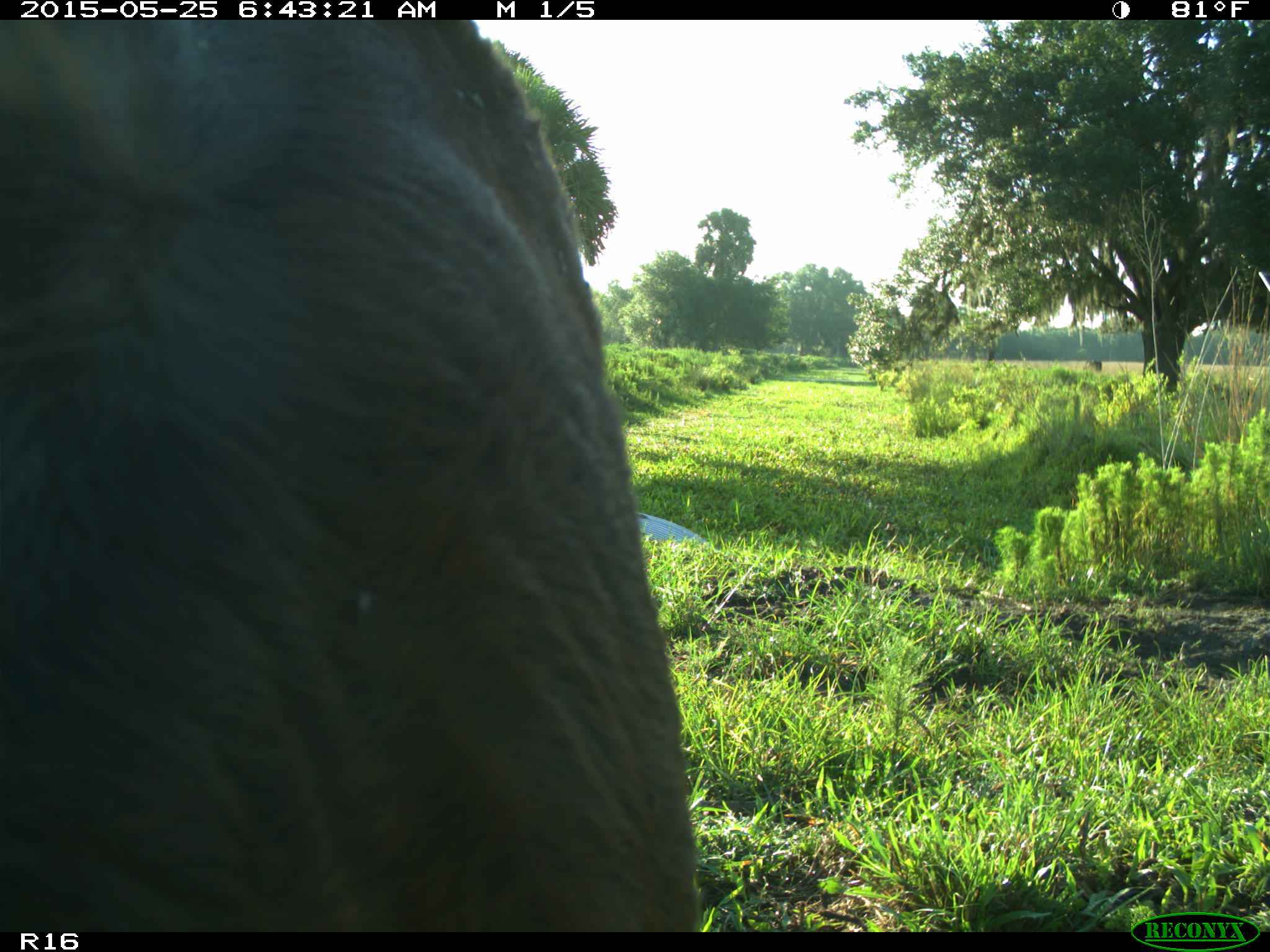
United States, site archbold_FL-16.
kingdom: Animalia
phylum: Chordata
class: Mammalia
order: Artiodactyla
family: Bovidae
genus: Bos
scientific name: Bos taurus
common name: domestic cow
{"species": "Bos taurus (domestic cow)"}